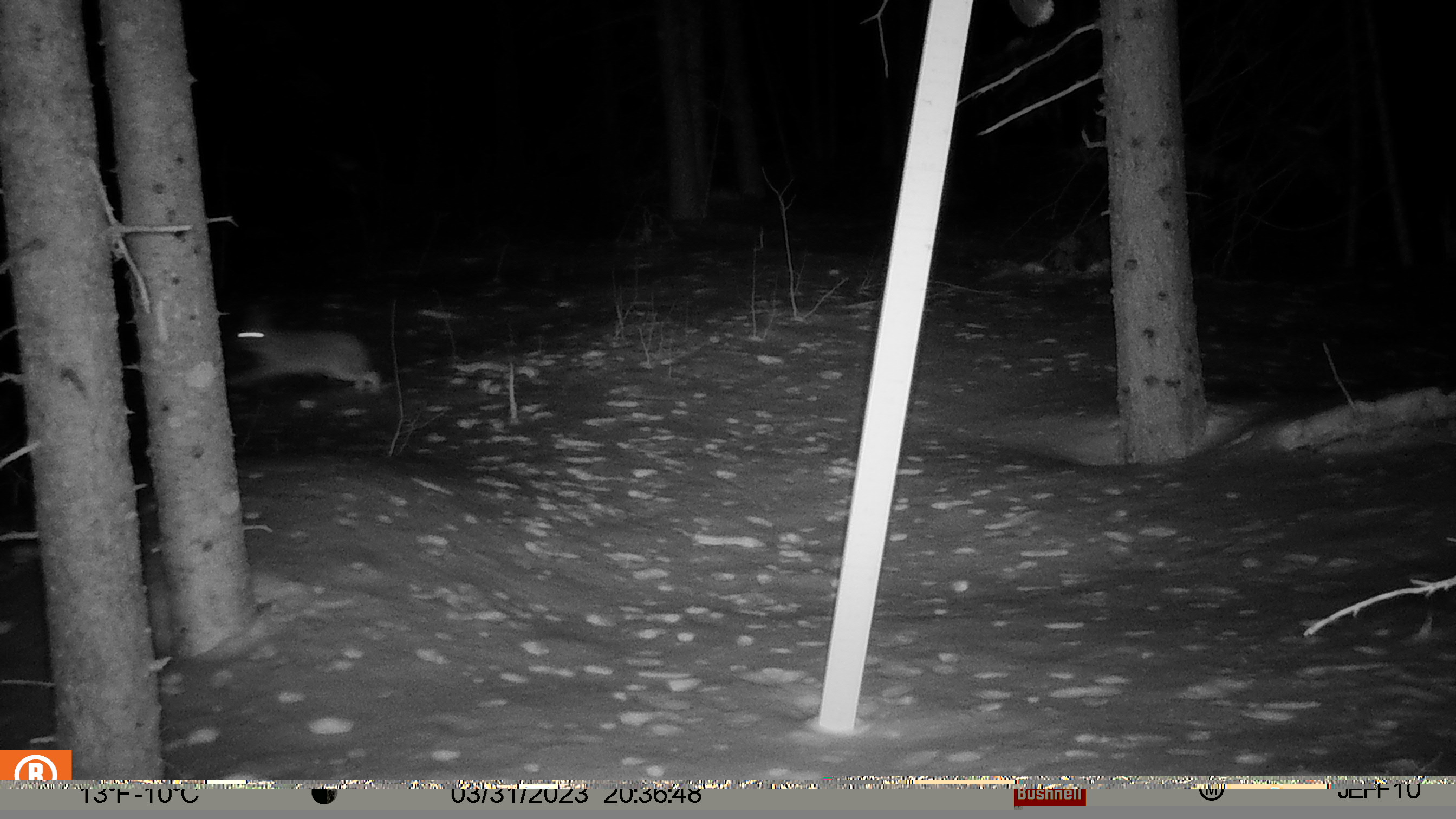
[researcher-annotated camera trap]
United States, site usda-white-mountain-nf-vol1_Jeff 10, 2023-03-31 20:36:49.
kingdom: Animalia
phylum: Chordata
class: Mammalia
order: Lagomorpha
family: Leporidae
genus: Lepus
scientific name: Lepus americanus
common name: snowshoe hare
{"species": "snowshoe hare (Lepus americanus)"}